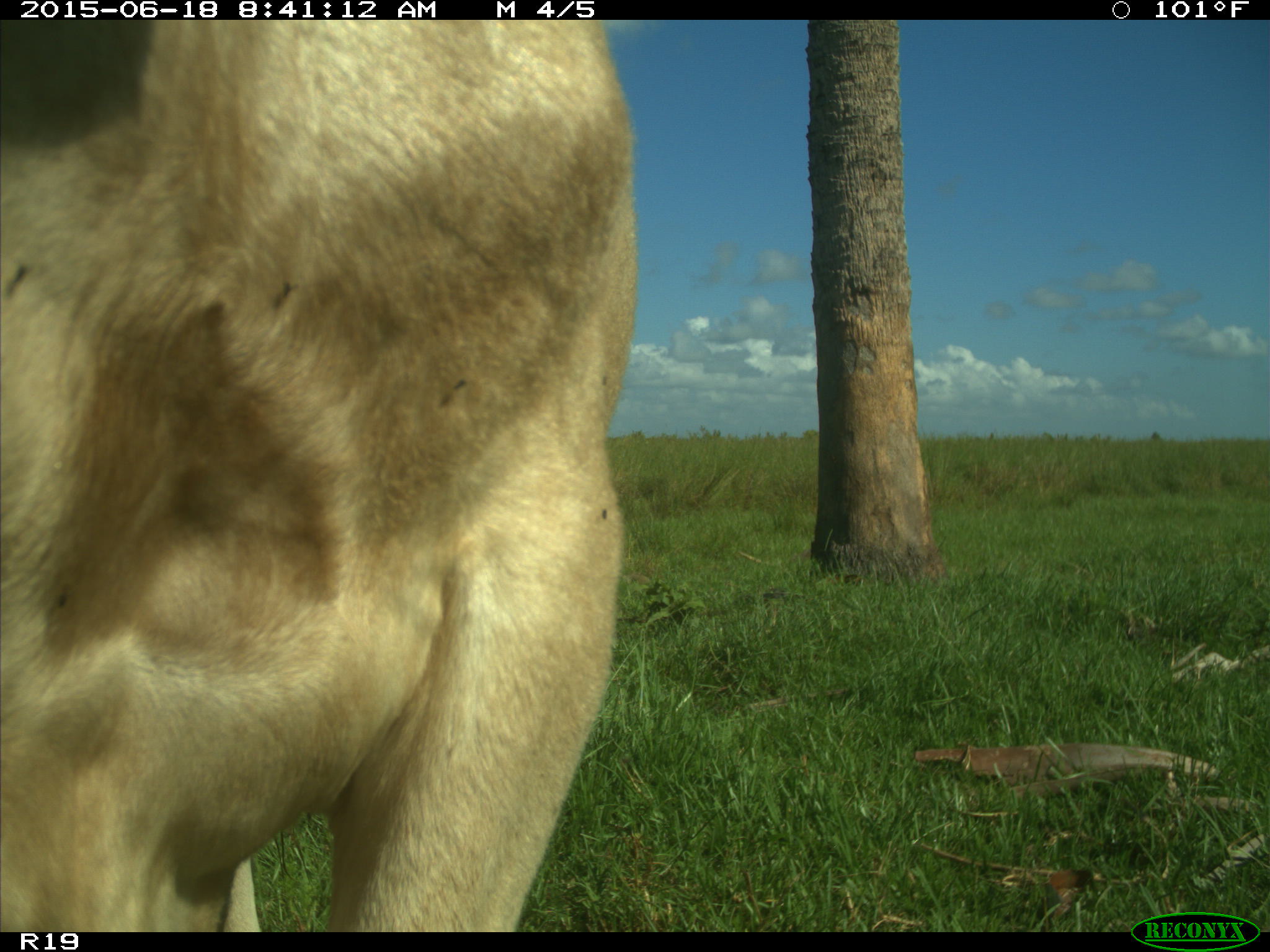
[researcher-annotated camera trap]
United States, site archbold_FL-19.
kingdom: Animalia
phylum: Chordata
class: Mammalia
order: Artiodactyla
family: Bovidae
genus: Bos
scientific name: Bos taurus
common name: domestic cow